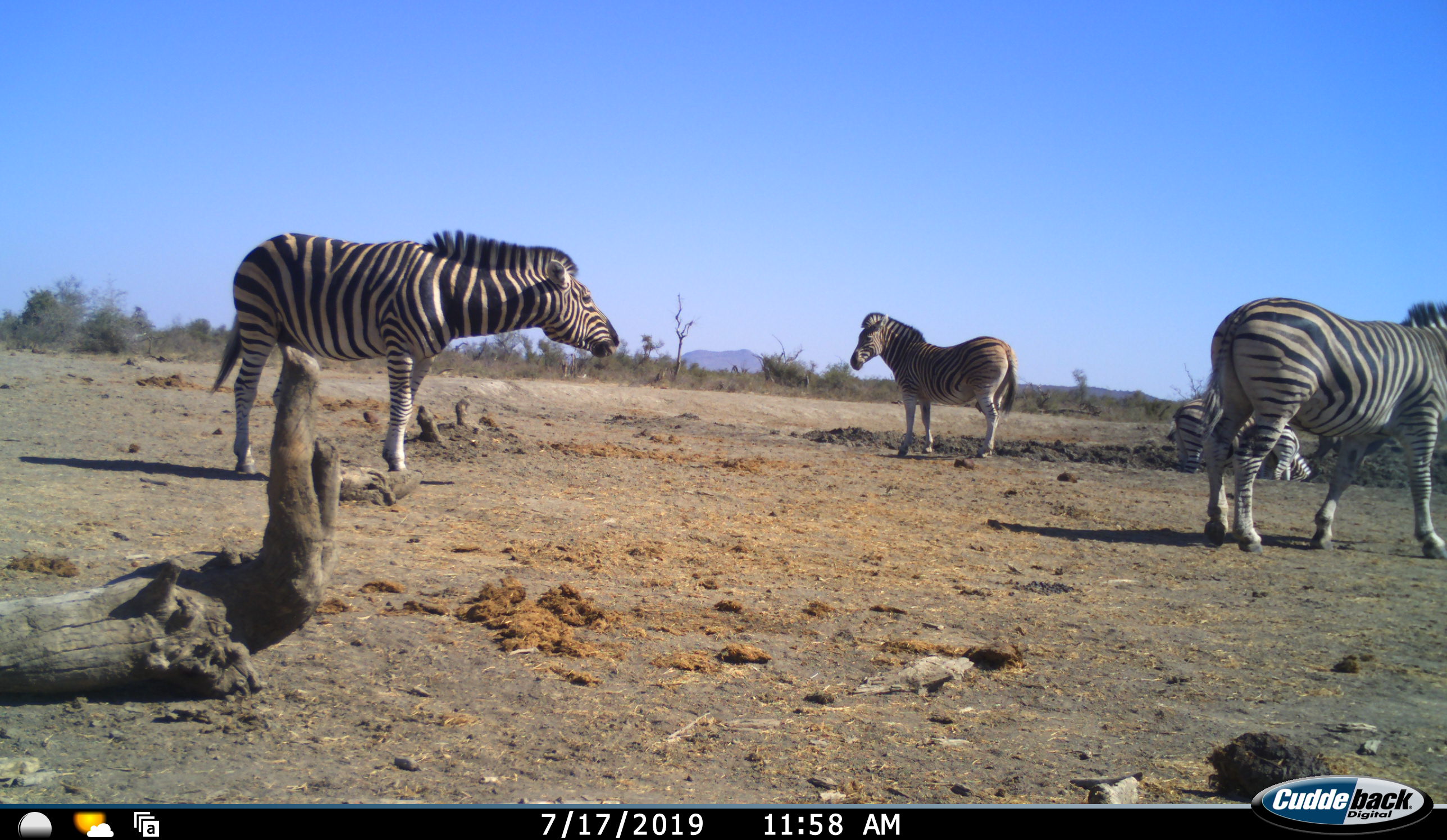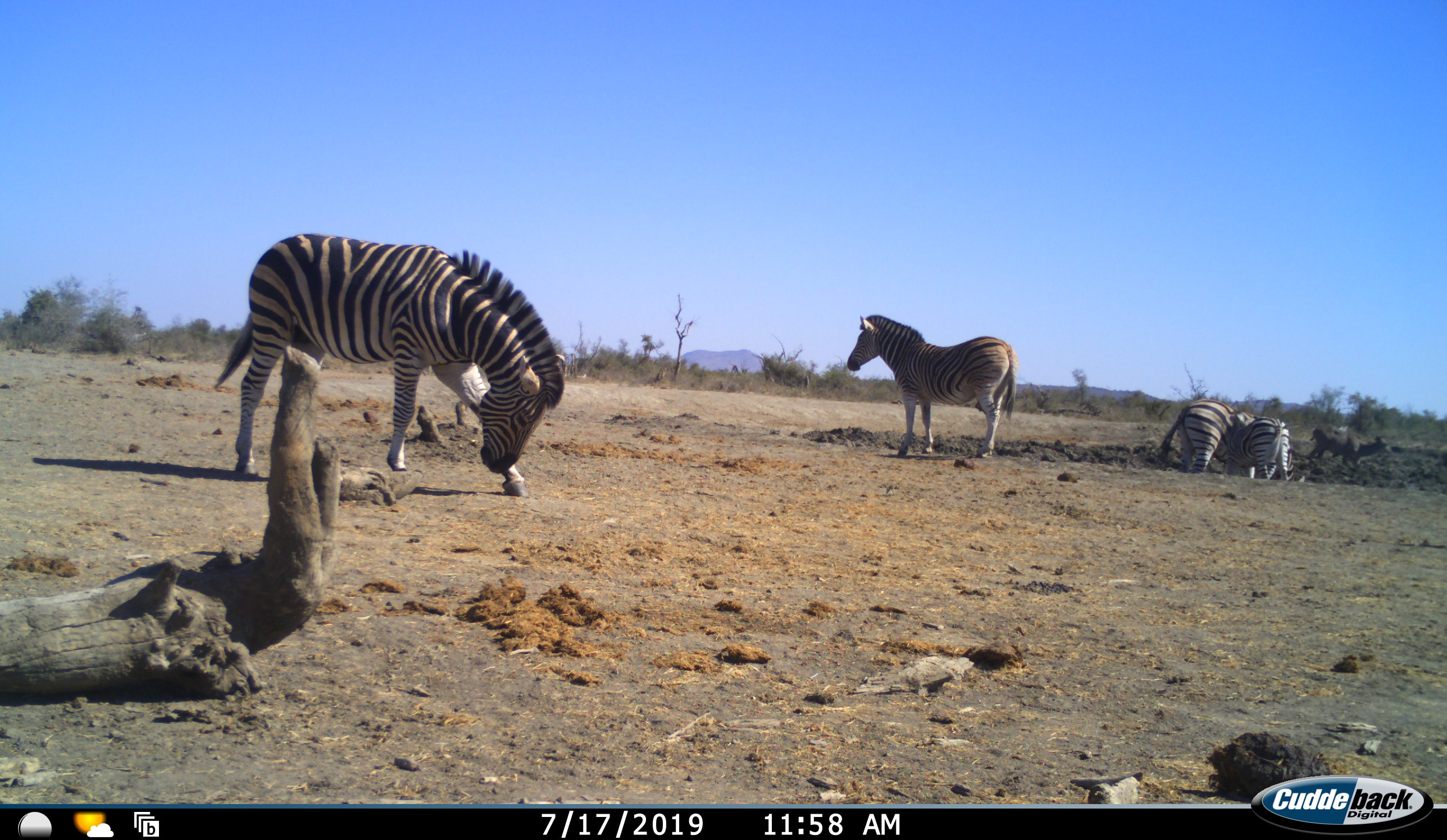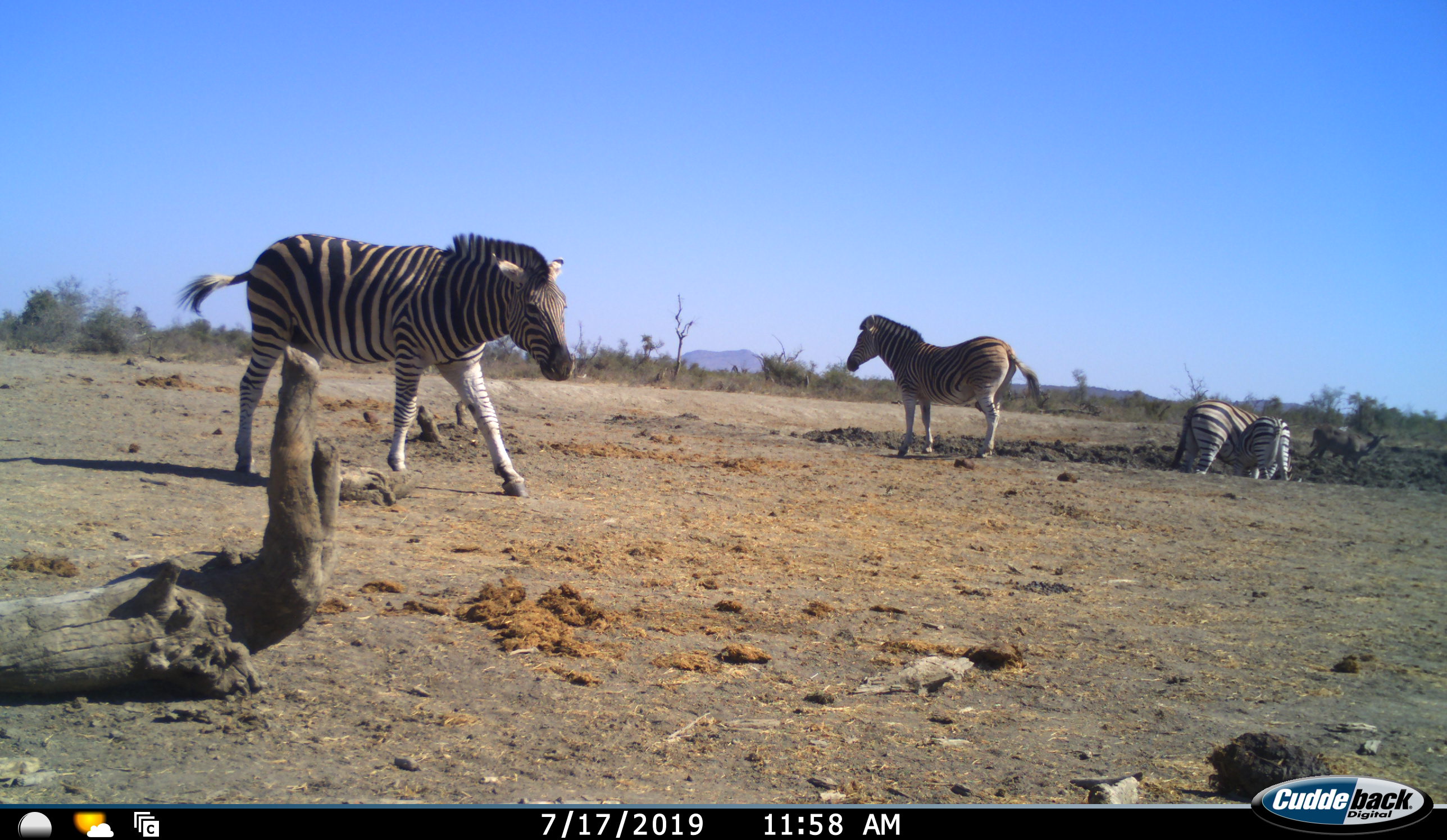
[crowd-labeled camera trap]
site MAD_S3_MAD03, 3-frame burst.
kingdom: Animalia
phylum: Chordata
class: Mammalia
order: Perissodactyla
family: Equidae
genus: Equus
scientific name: Equus quagga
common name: plains zebra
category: zebraplains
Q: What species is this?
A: Zebraplains (plains zebra) (Equus quagga).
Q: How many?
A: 5.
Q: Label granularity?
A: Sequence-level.